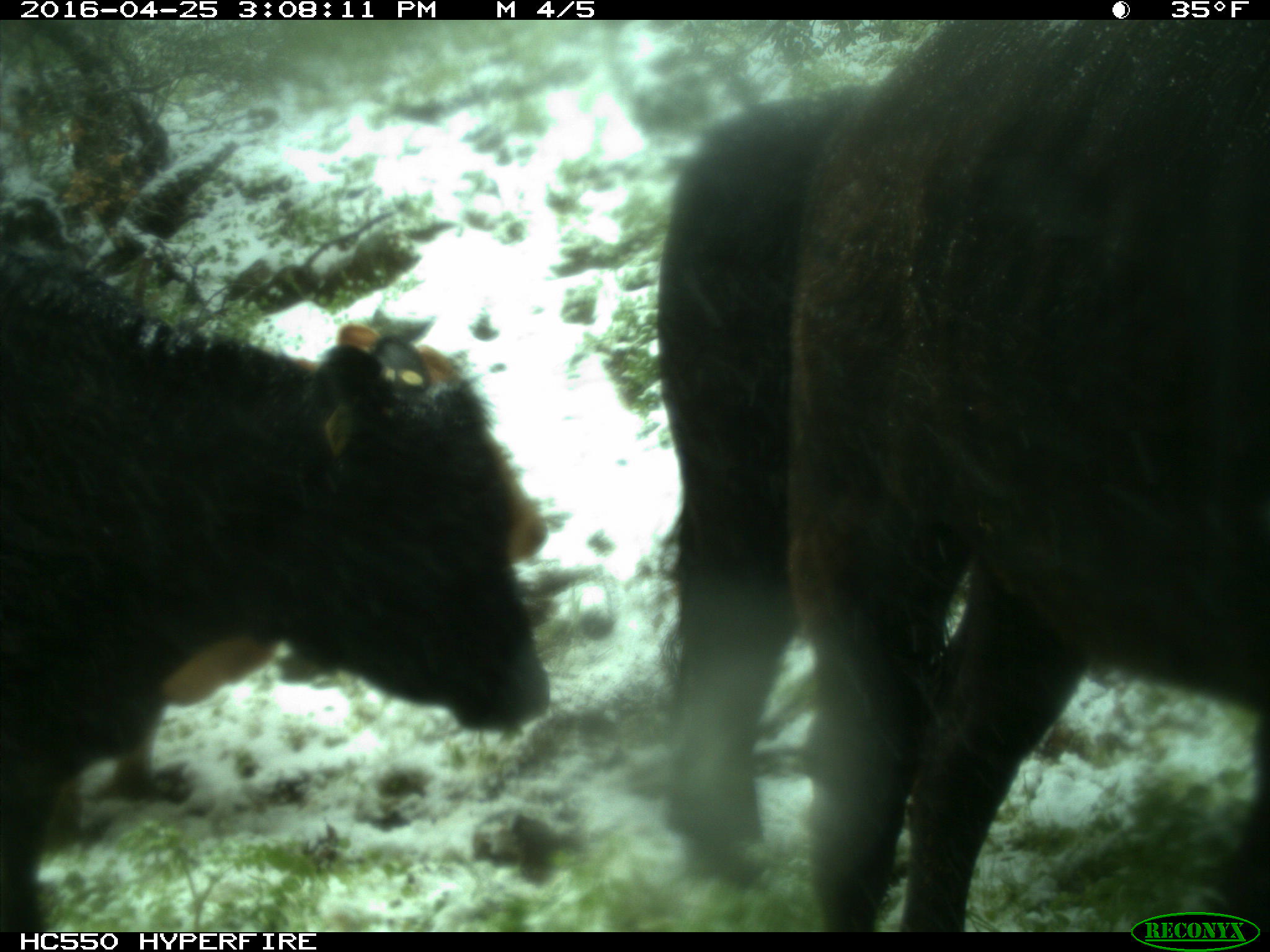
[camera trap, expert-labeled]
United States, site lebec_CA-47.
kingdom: Animalia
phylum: Chordata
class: Mammalia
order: Artiodactyla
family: Bovidae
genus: Bos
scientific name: Bos taurus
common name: domestic cow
Bos taurus (domestic cow).